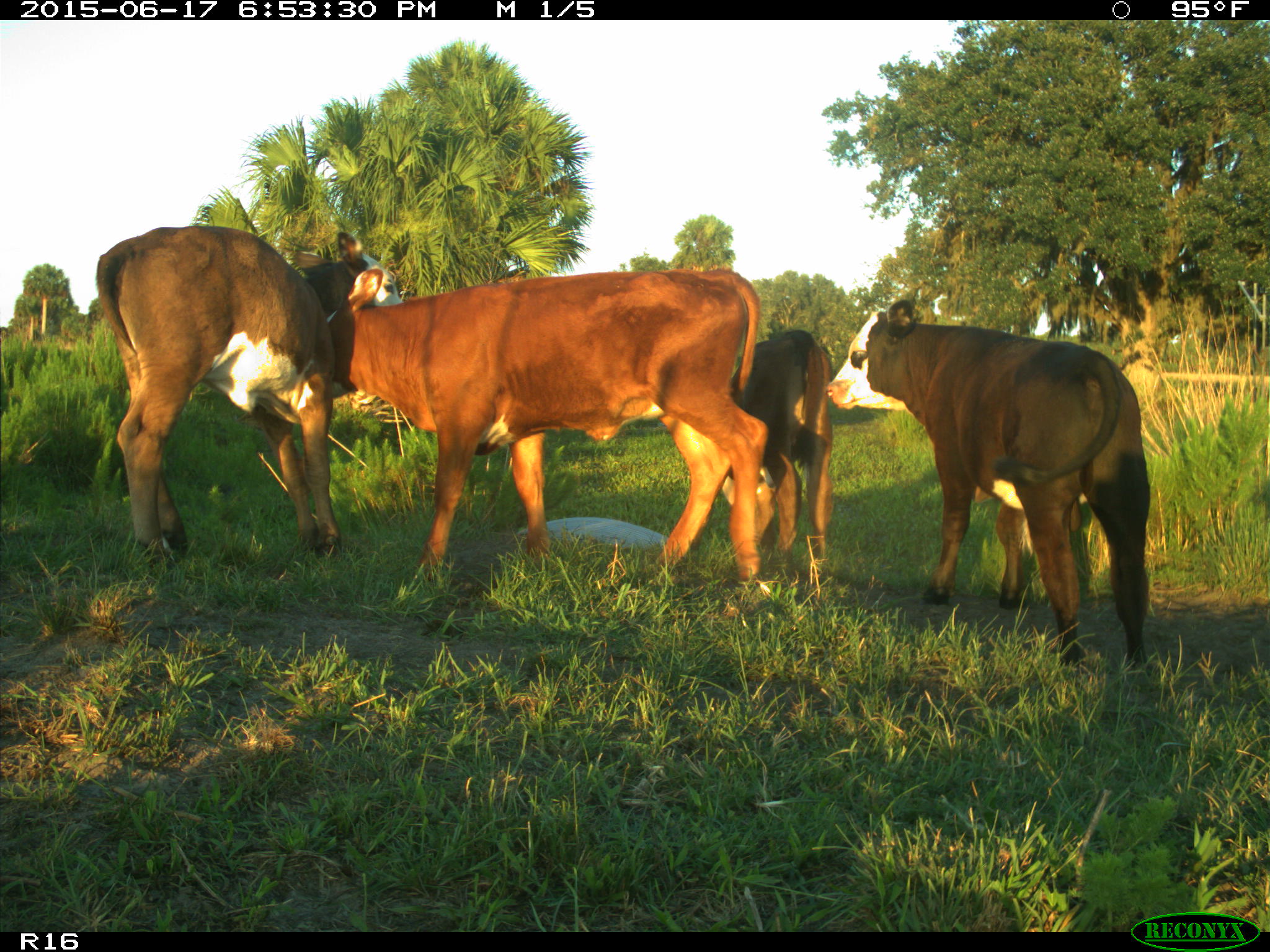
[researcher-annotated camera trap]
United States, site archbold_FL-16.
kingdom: Animalia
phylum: Chordata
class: Mammalia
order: Artiodactyla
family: Bovidae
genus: Bos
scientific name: Bos taurus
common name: domestic cow